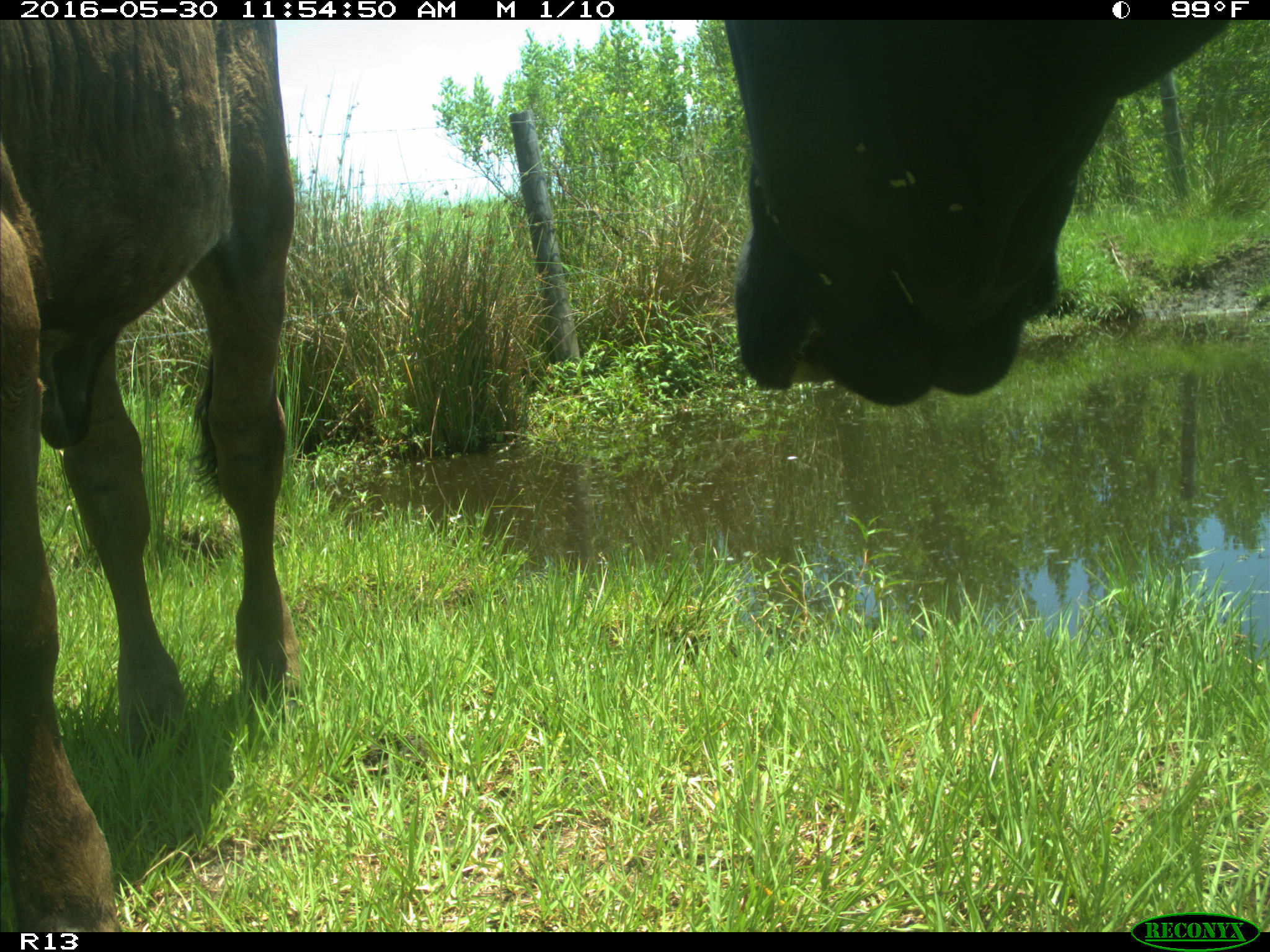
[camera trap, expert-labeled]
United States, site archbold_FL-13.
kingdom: Animalia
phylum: Chordata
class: Mammalia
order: Artiodactyla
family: Bovidae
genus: Bos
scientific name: Bos taurus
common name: domestic cow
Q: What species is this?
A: Bos taurus (domestic cow).